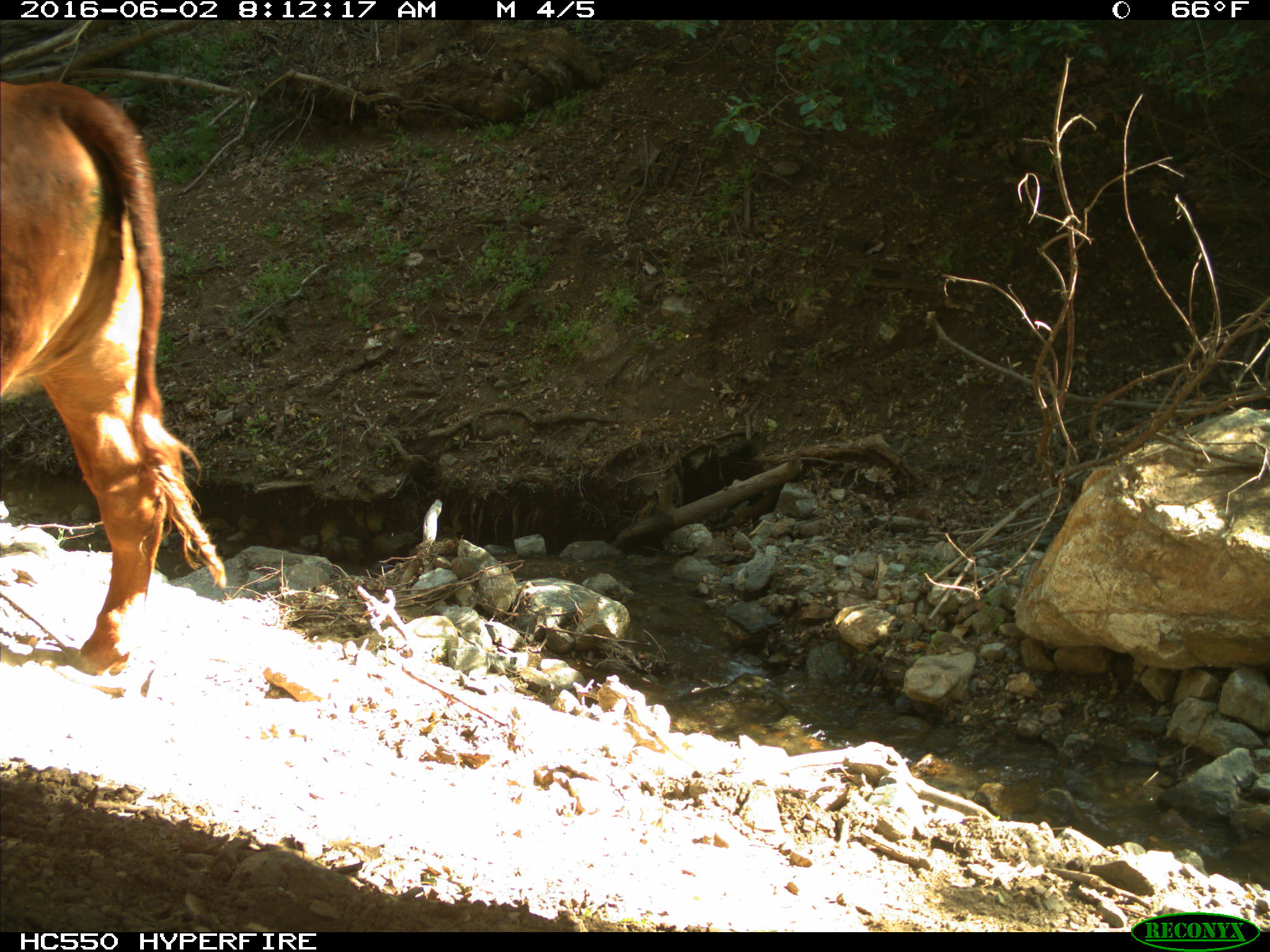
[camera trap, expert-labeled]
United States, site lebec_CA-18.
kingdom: Animalia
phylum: Chordata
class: Mammalia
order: Artiodactyla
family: Bovidae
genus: Bos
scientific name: Bos taurus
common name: domestic cow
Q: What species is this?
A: Bos taurus (domestic cow).